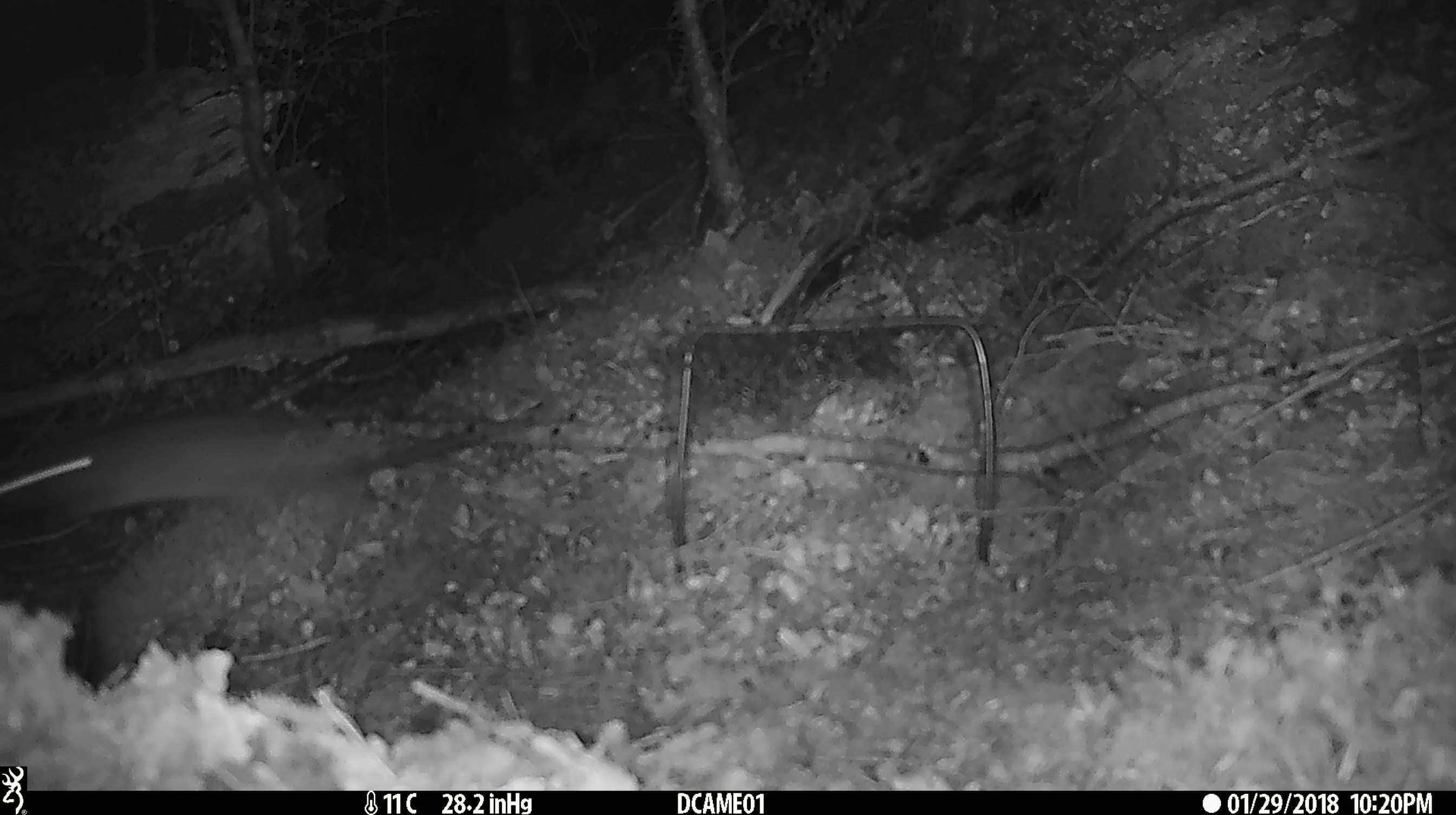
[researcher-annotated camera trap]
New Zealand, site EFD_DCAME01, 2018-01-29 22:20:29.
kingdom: Animalia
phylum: Chordata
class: Mammalia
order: Rodentia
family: Muridae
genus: Rattus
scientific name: Rattus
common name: rat